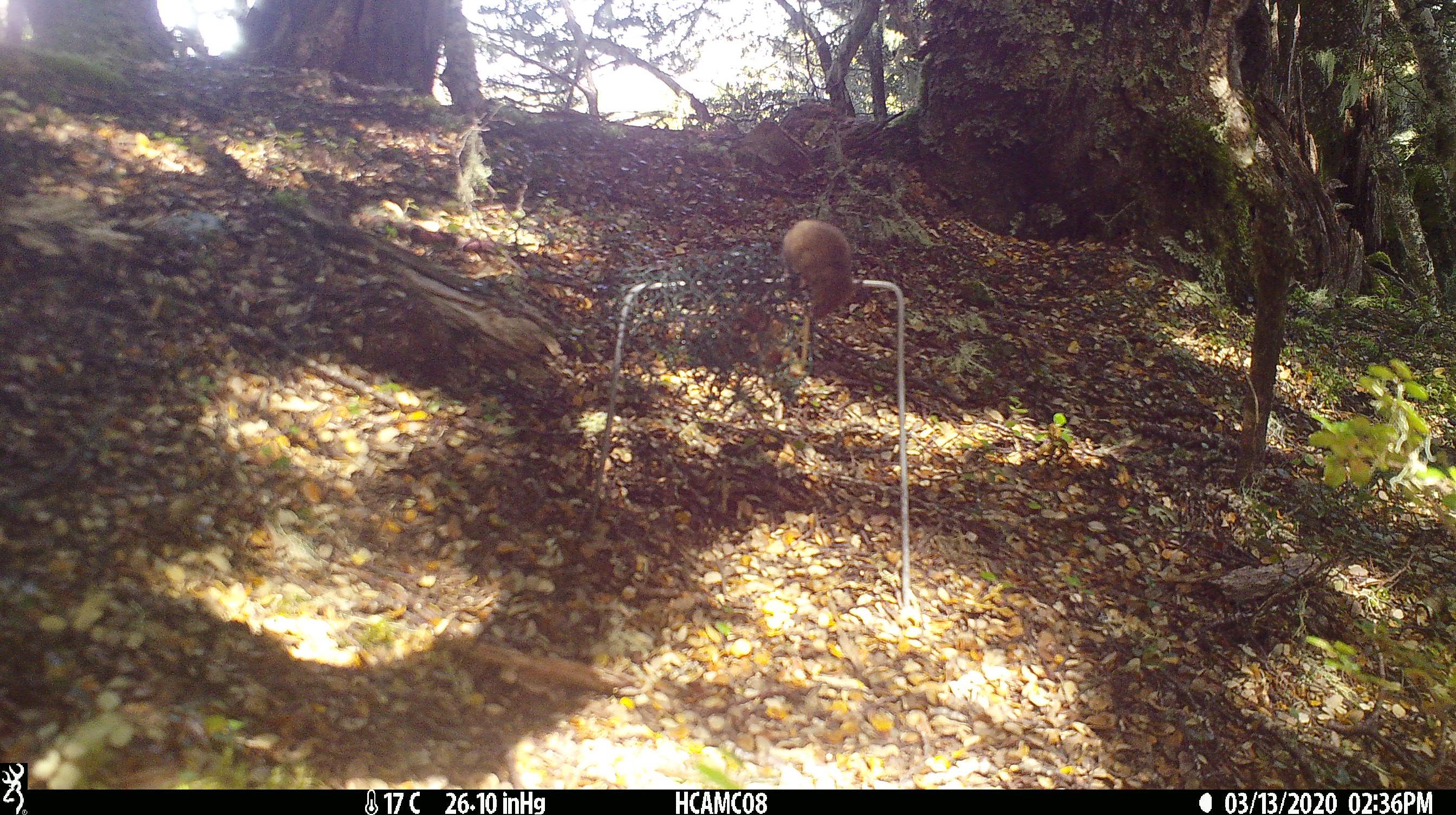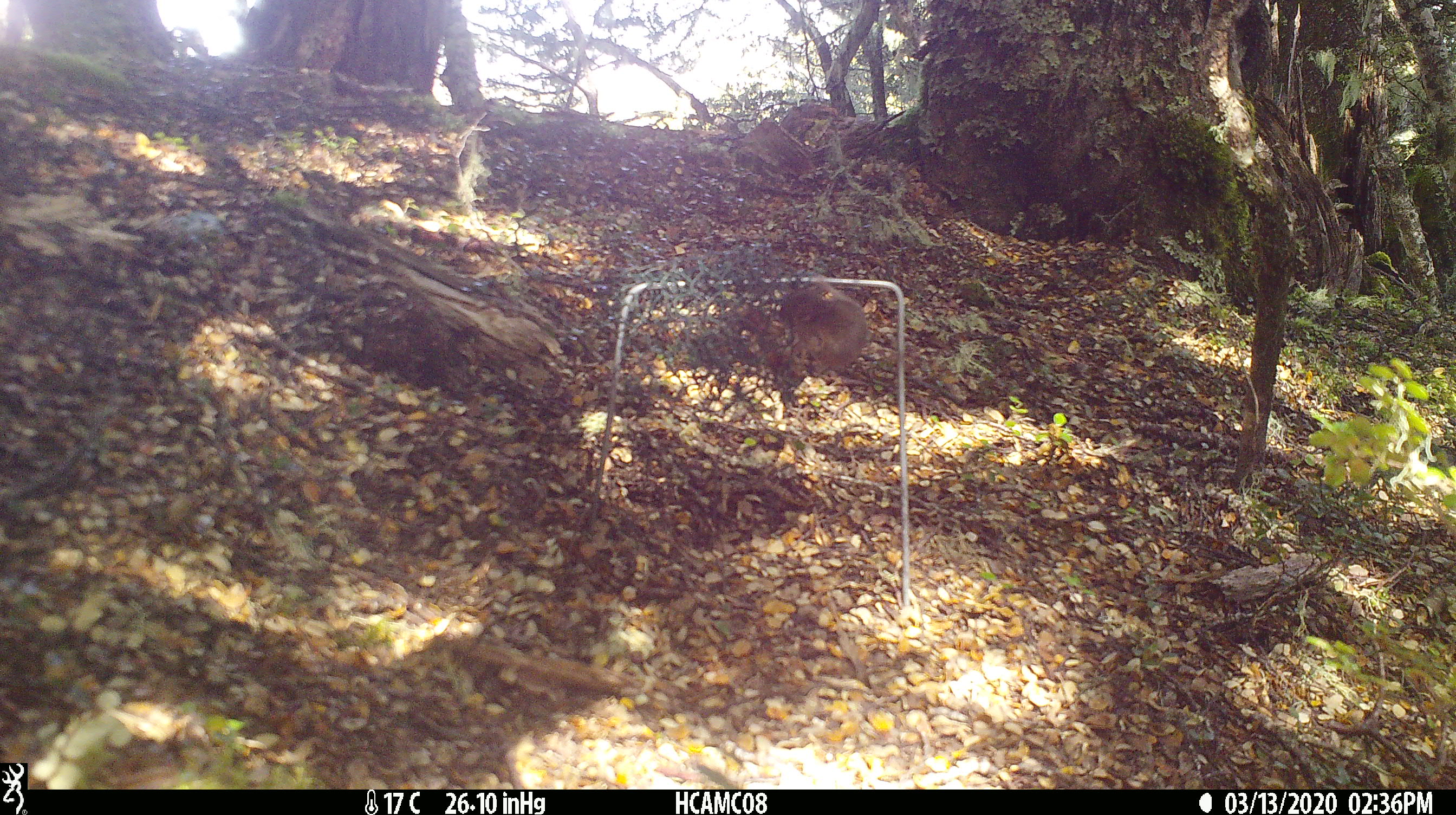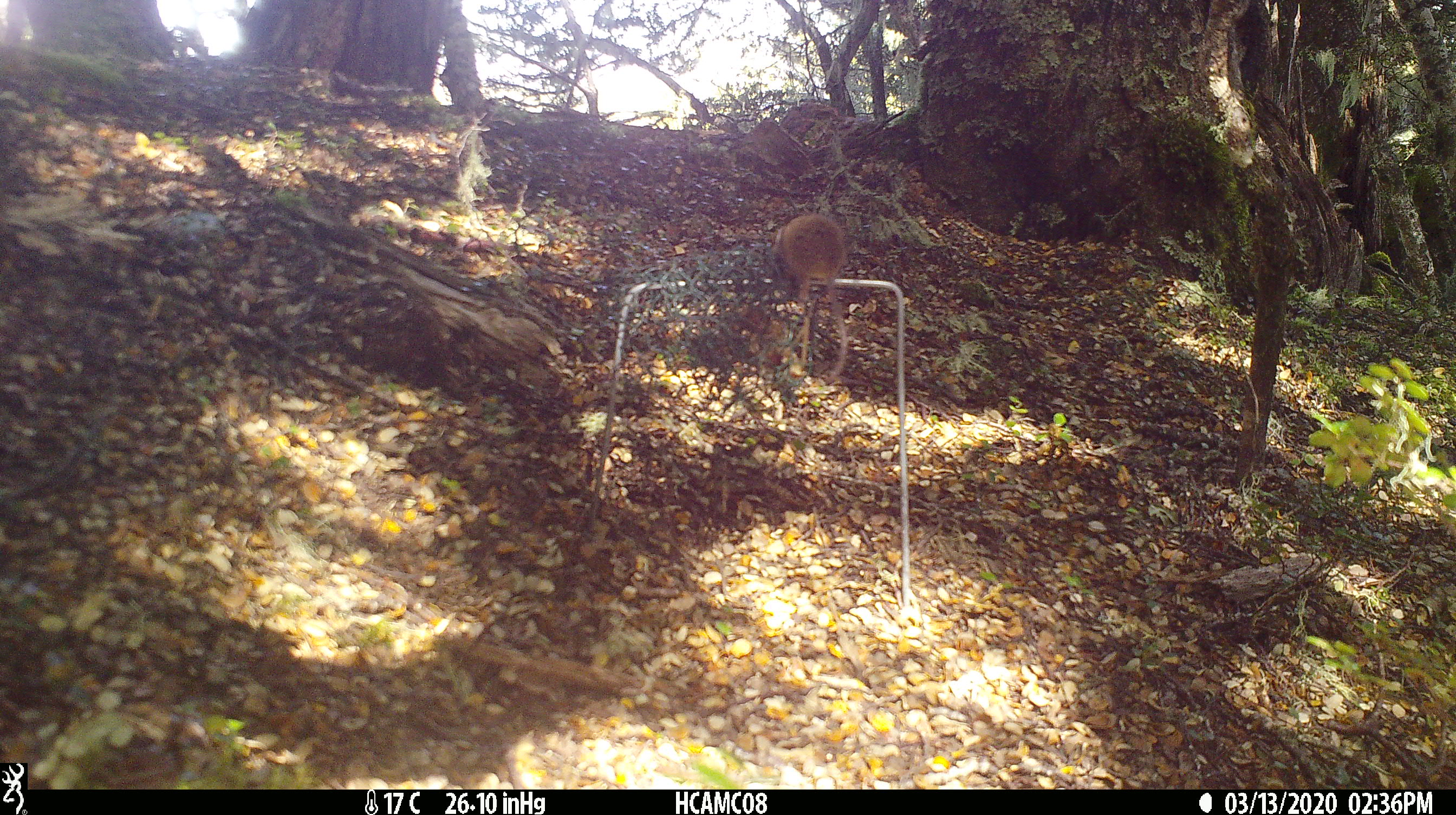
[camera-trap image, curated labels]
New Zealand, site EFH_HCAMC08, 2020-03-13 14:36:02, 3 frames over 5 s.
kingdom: Animalia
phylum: Chordata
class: Mammalia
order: Rodentia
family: Muridae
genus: Mus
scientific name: Mus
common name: mouse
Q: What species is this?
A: Mouse (Mus).